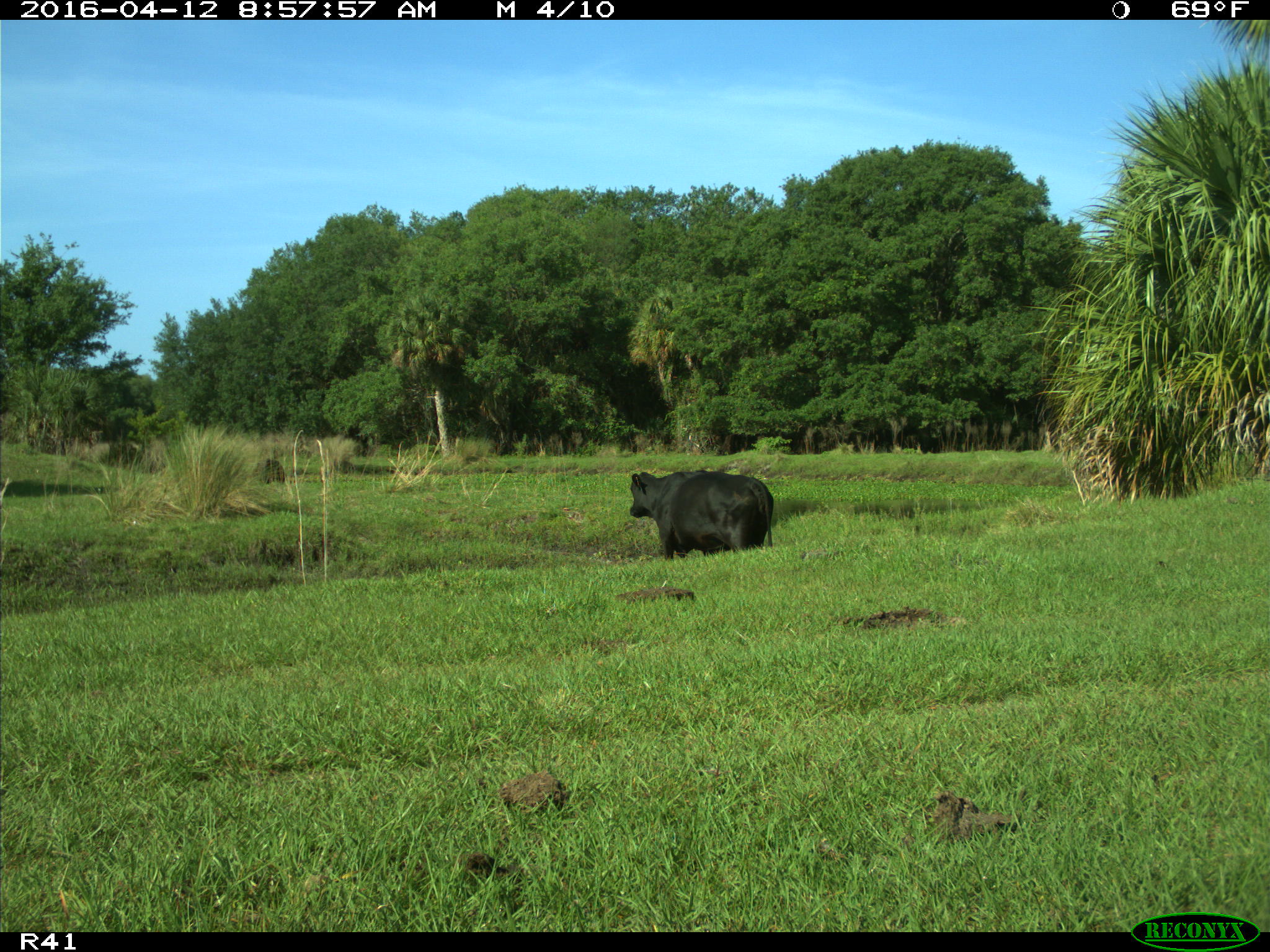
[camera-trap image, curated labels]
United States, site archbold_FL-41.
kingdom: Animalia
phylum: Chordata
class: Mammalia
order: Artiodactyla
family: Bovidae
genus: Bos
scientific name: Bos taurus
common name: domestic cow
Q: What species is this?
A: Bos taurus (domestic cow).